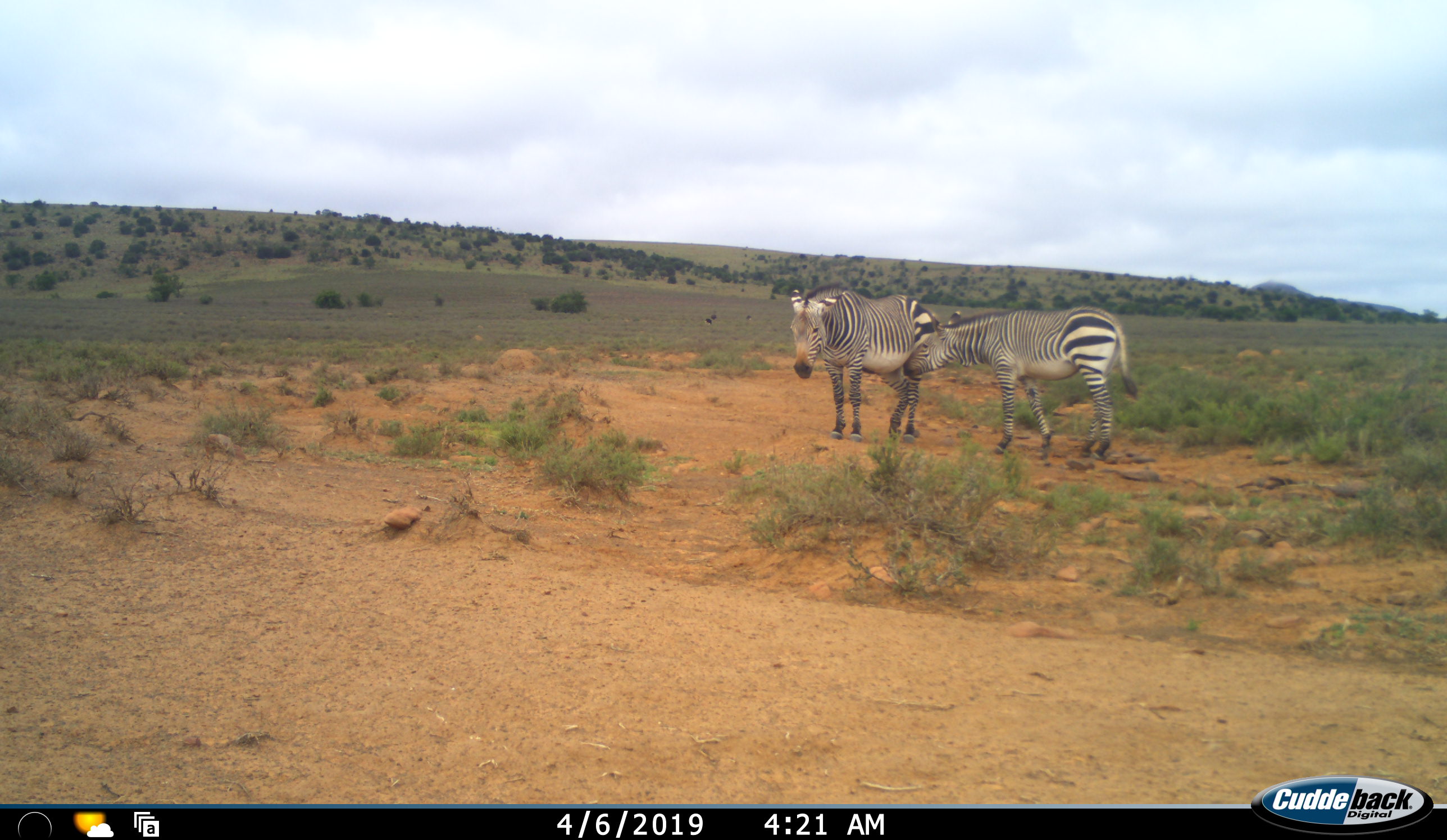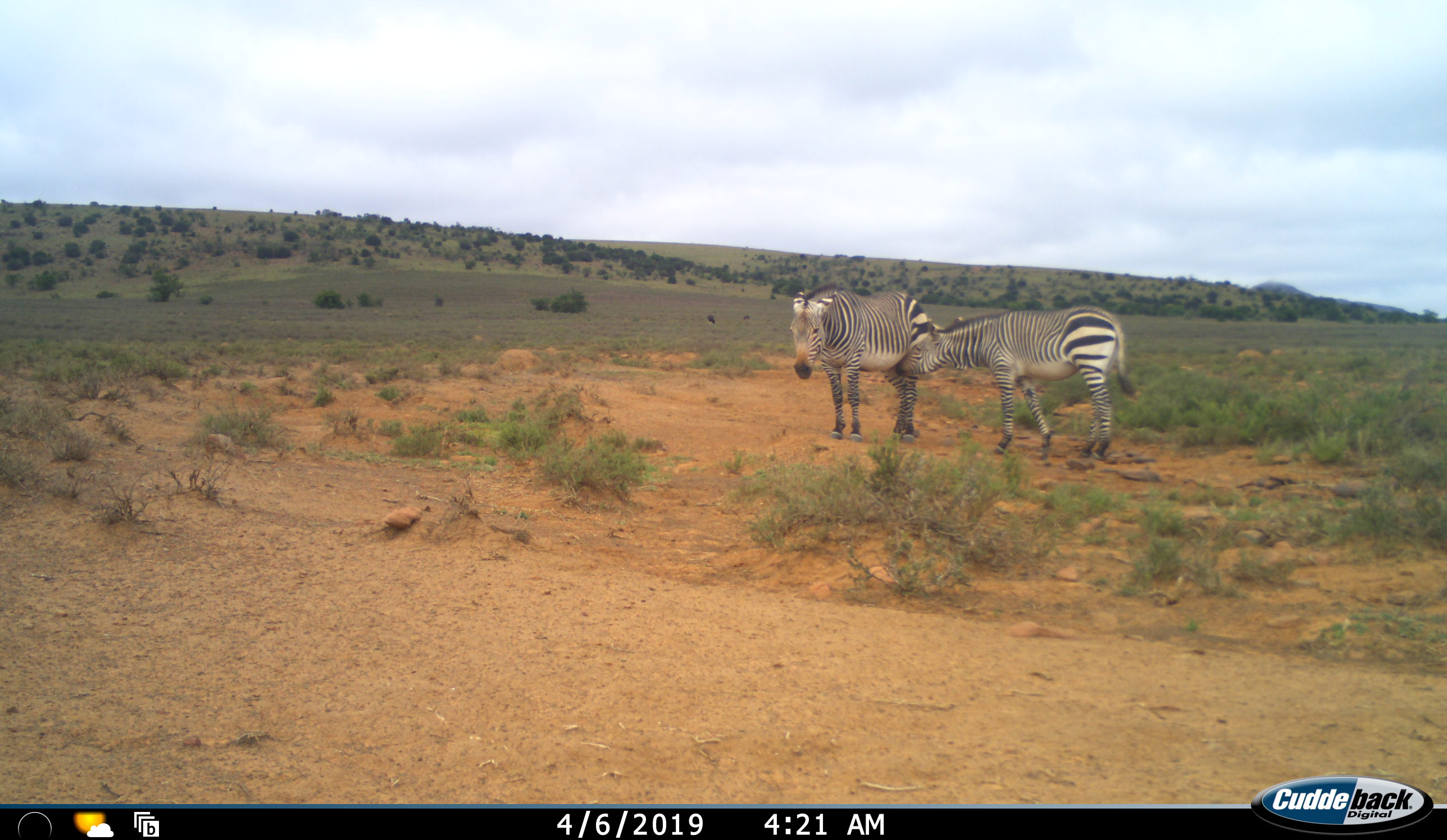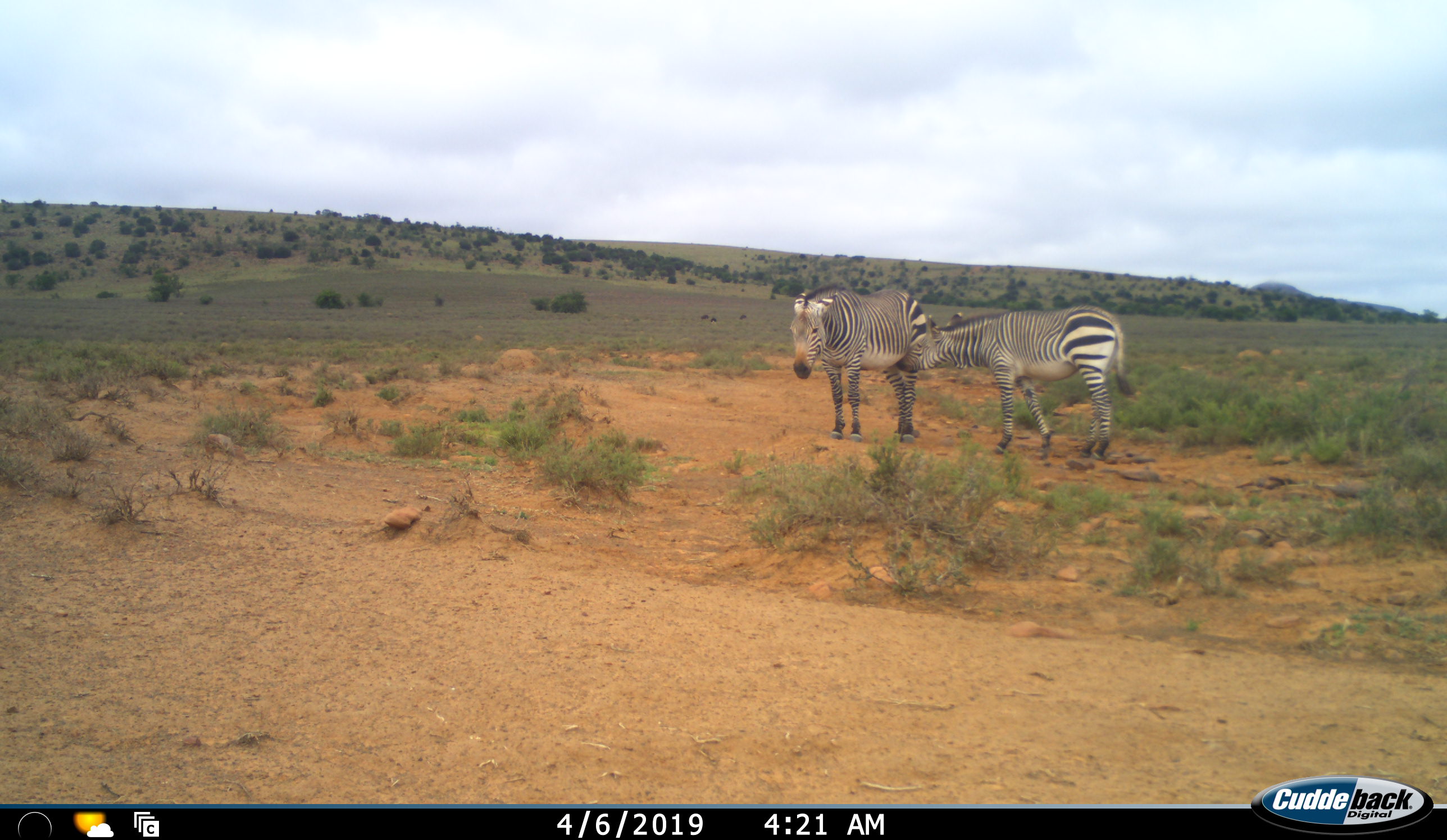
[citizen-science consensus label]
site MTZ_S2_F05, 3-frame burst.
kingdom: Animalia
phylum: Chordata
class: Mammalia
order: Perissodactyla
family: Equidae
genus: Equus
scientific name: Equus zebra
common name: mountain zebra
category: zebramountain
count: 2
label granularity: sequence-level